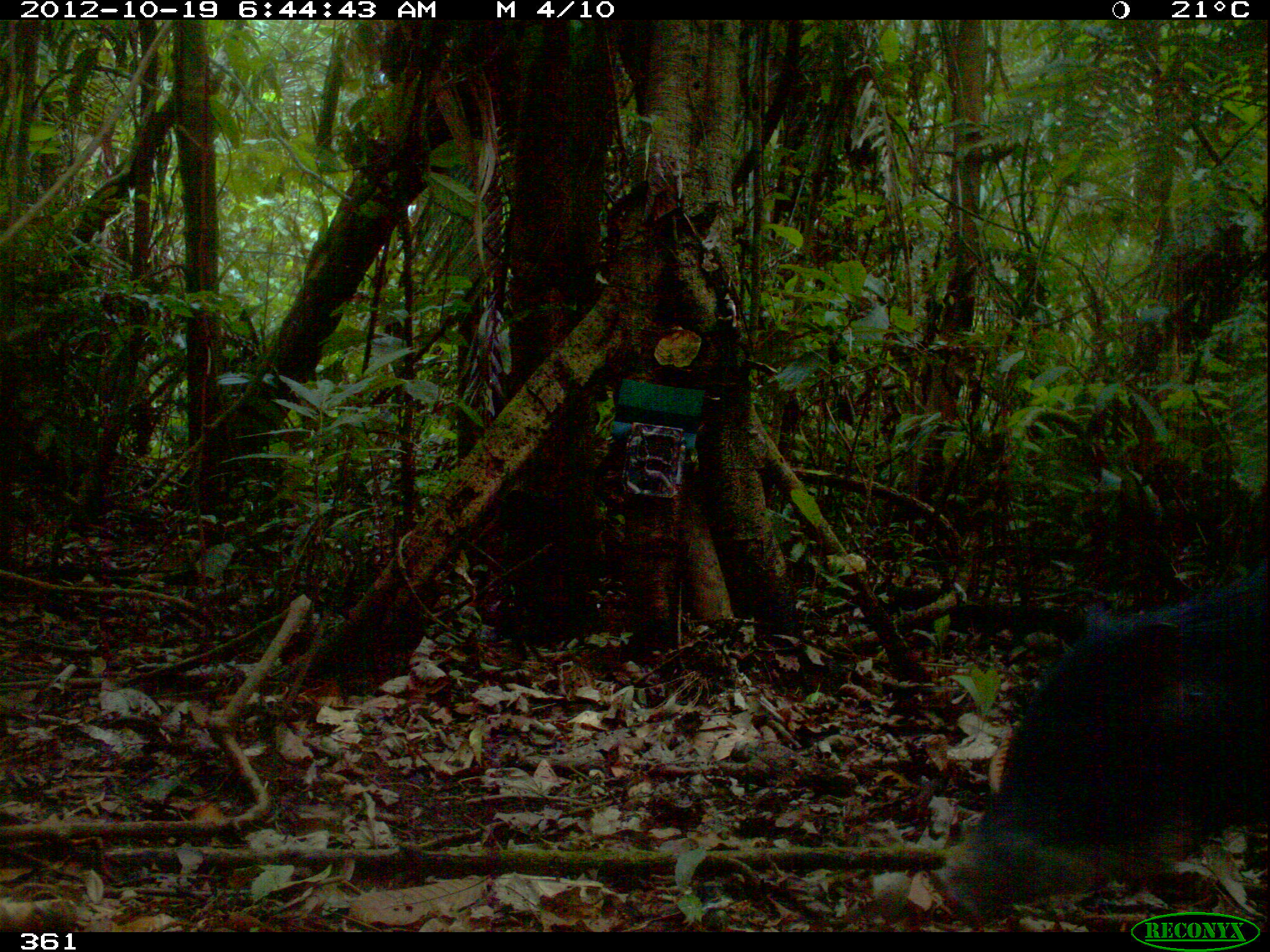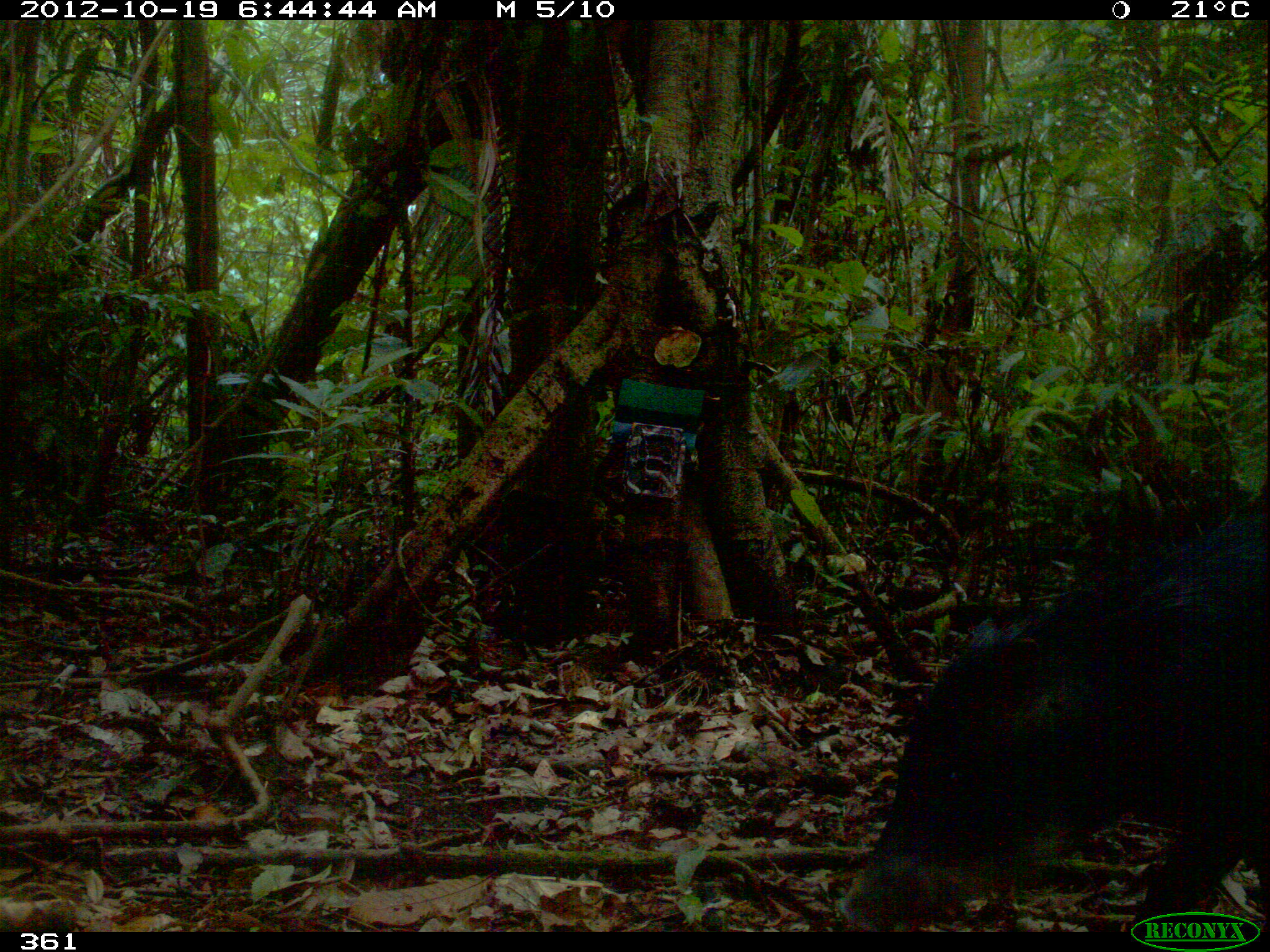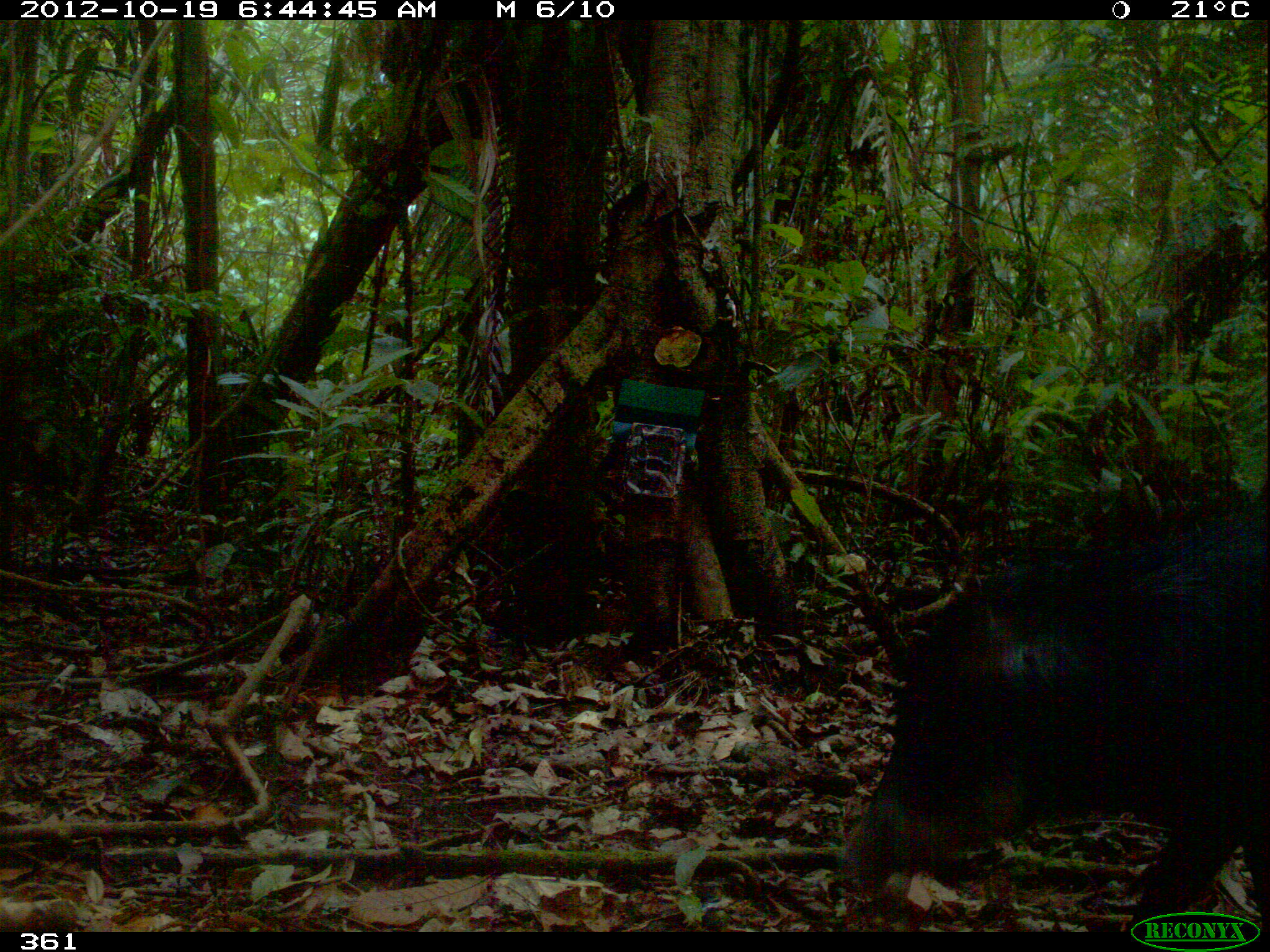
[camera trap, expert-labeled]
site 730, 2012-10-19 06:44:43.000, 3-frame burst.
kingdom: Animalia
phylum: Chordata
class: Mammalia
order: Artiodactyla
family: Tayassuidae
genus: Tayassu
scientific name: Tayassu pecari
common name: white-lipped peccary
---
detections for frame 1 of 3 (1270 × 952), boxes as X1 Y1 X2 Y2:
tayassu pecari: 921 553 1270 921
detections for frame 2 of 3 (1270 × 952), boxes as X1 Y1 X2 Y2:
tayassu pecari: 833 469 1270 928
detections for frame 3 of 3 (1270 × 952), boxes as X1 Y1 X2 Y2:
tayassu pecari: 822 525 1270 935